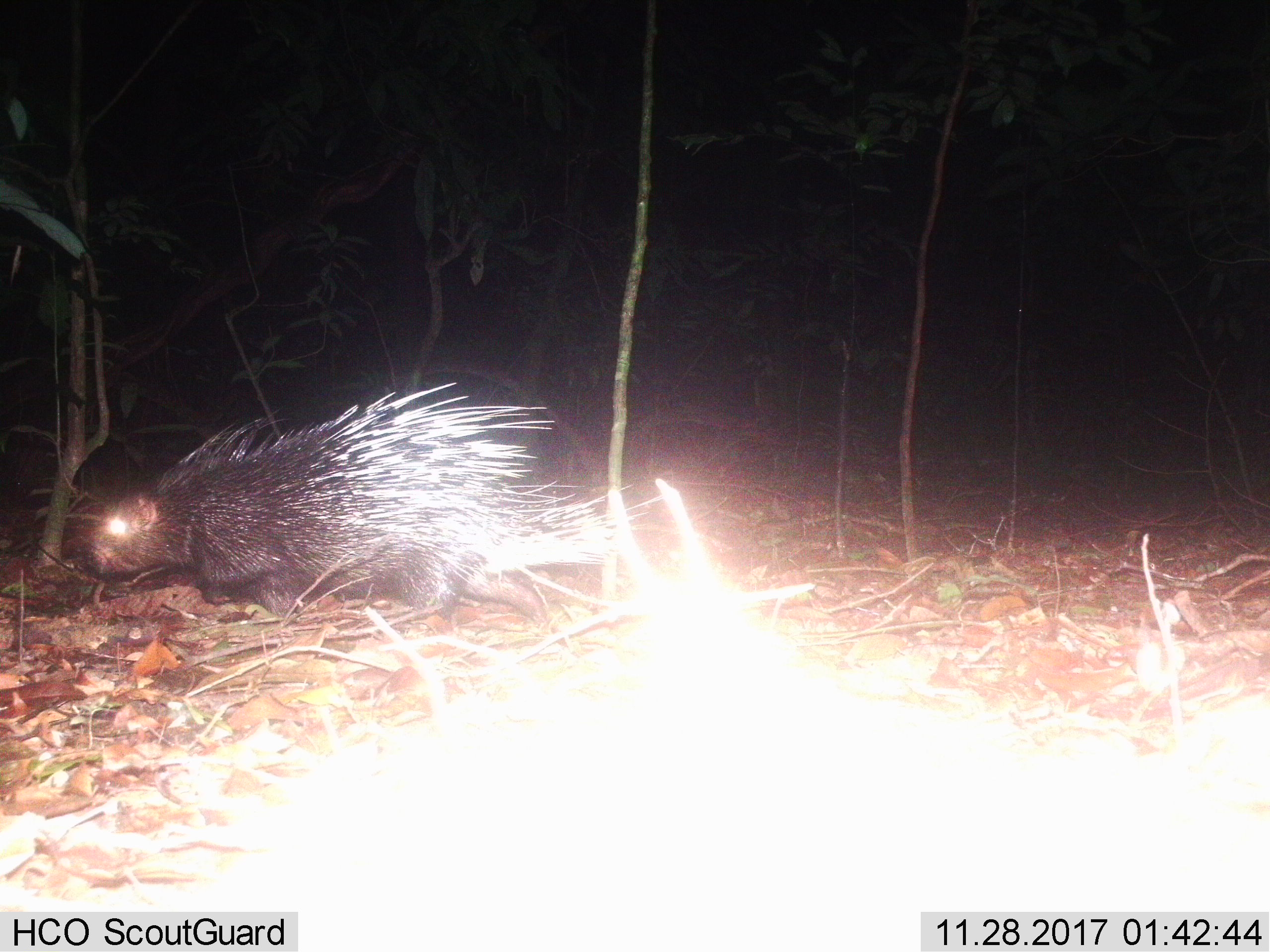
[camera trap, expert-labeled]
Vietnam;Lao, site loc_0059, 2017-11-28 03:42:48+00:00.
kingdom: Animalia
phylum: Chordata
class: Mammalia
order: Rodentia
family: Hystricidae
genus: Hystrix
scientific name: Hystrix brachyura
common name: malayan porcupine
Malayan porcupine (Hystrix brachyura). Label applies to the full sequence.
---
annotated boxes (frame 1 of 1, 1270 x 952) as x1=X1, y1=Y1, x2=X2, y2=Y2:
malayan porcupine: x1=77, y1=380, x2=665, y2=620